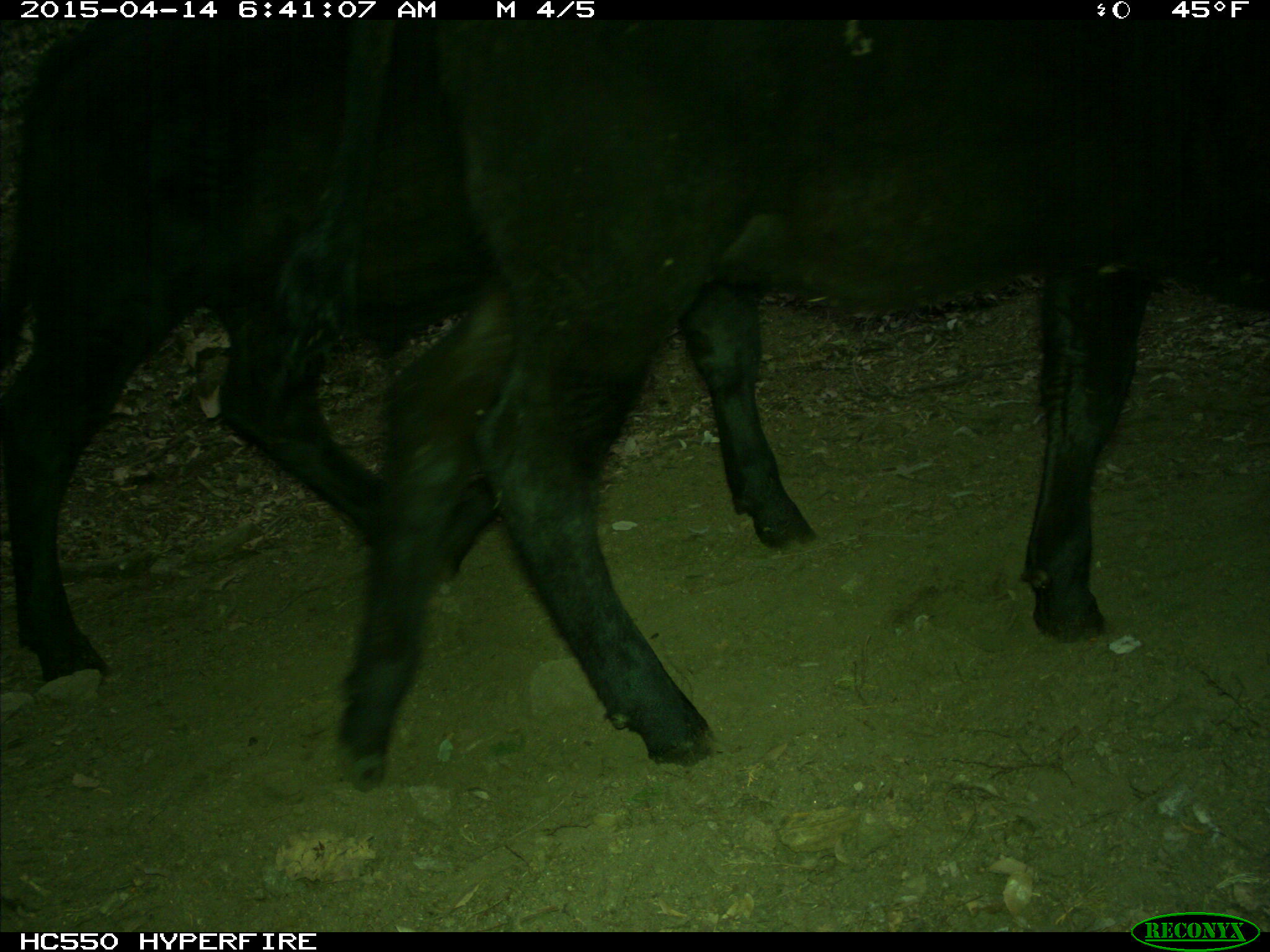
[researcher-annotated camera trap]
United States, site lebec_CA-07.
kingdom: Animalia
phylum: Chordata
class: Mammalia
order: Artiodactyla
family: Bovidae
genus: Bos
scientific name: Bos taurus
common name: domestic cow